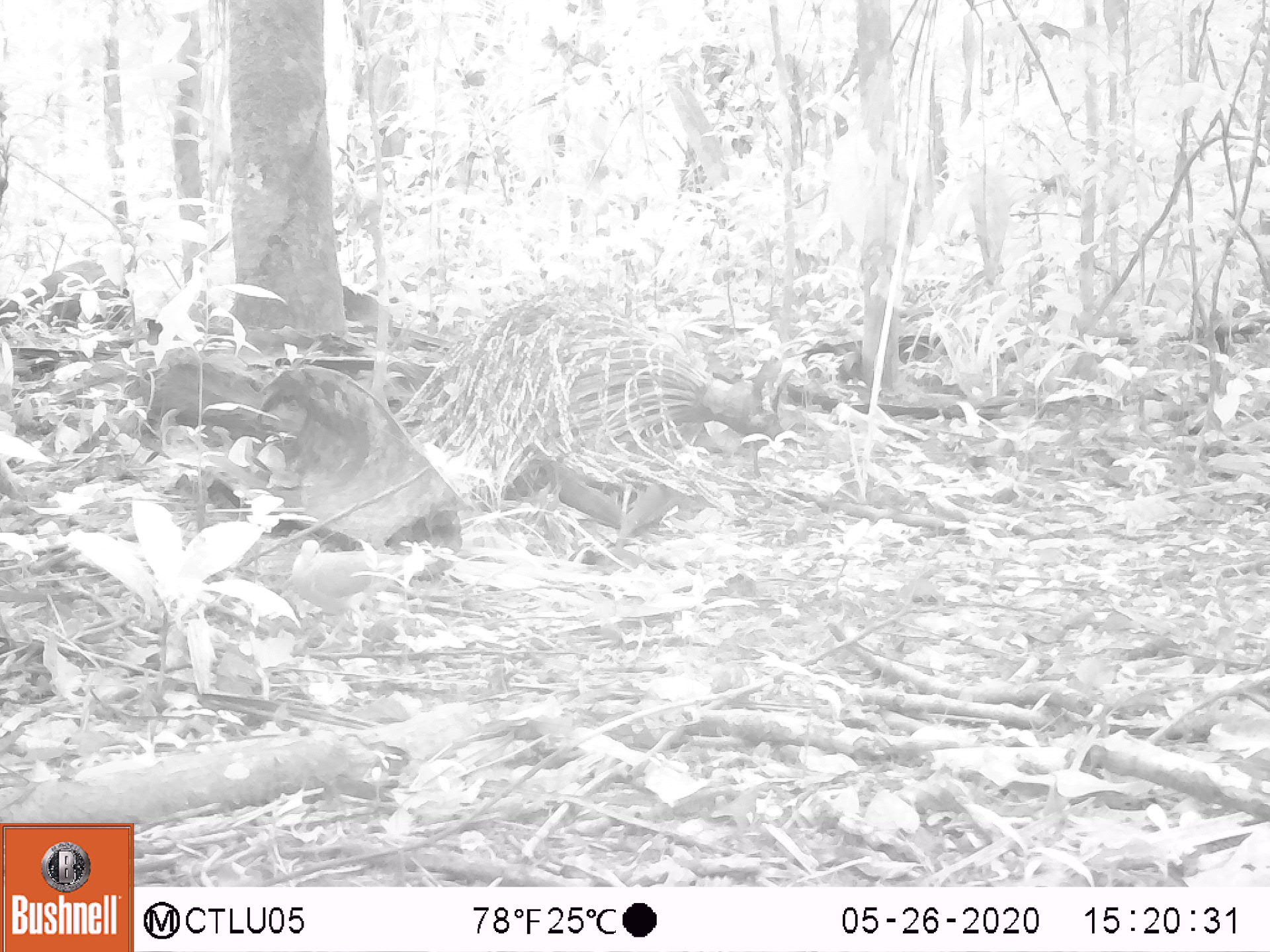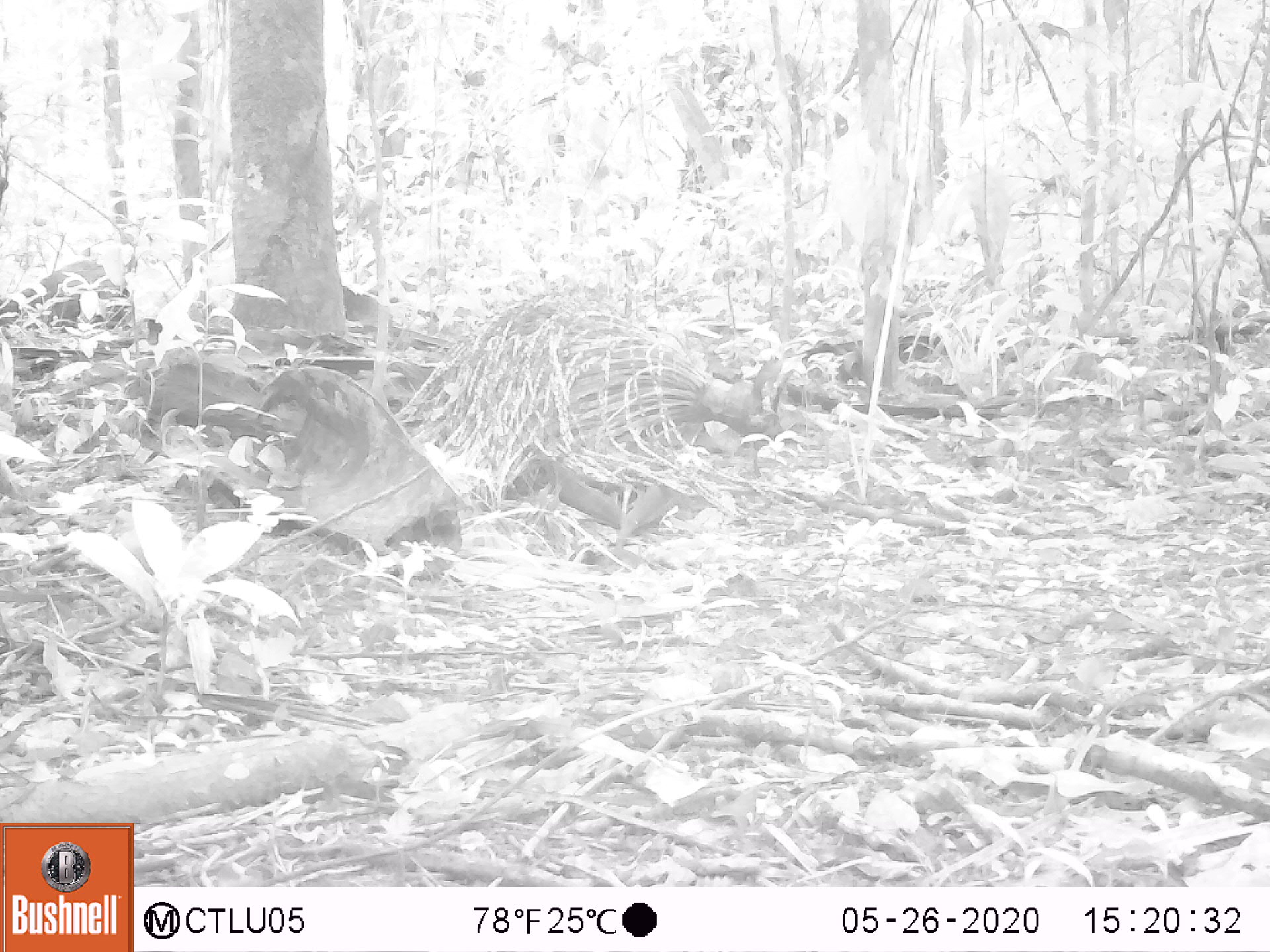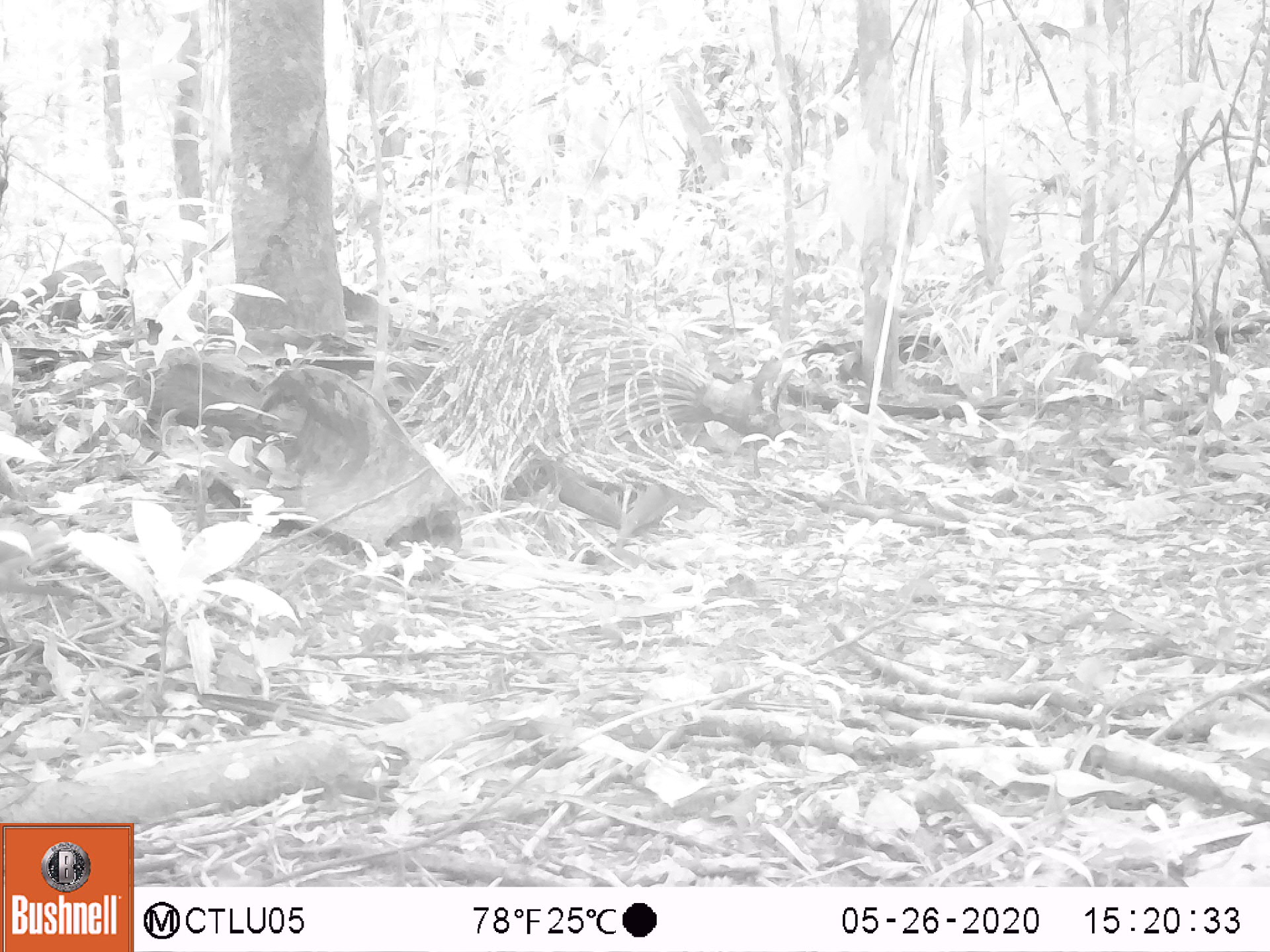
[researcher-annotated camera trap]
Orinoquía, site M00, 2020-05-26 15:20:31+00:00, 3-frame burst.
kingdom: Animalia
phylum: Chordata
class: Aves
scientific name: Aves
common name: bird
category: unknown bird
Unknown bird (bird) (Aves).